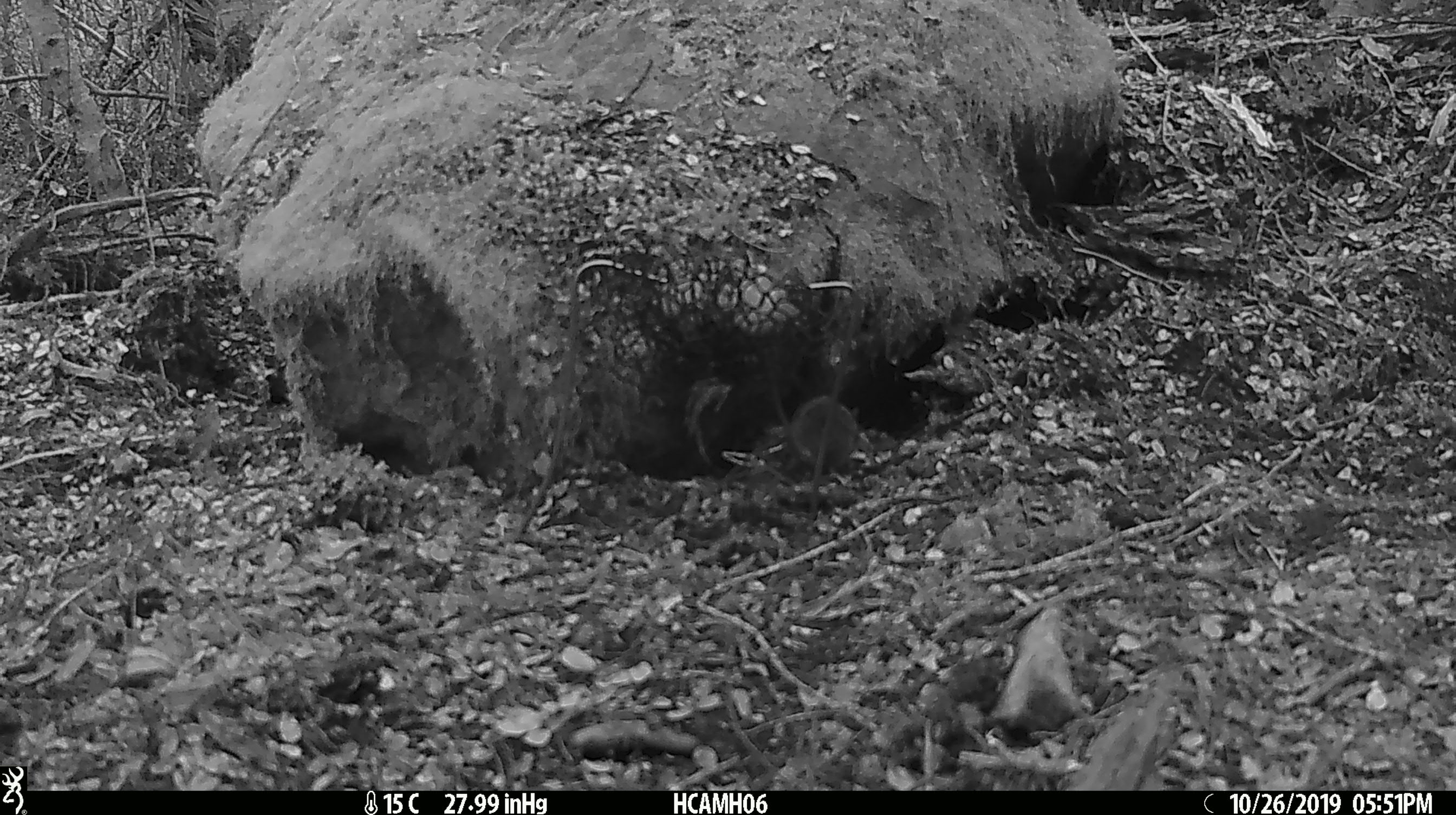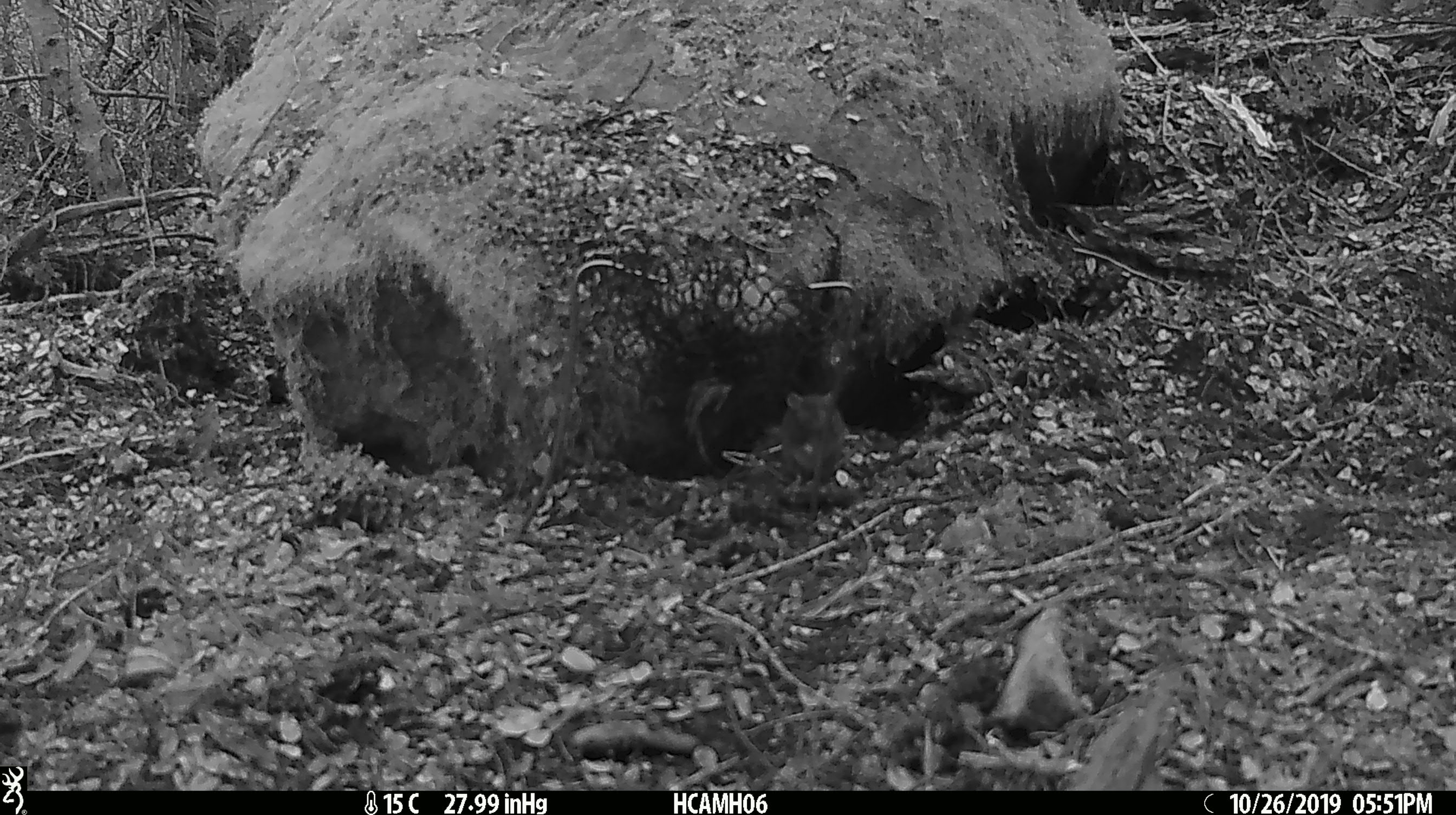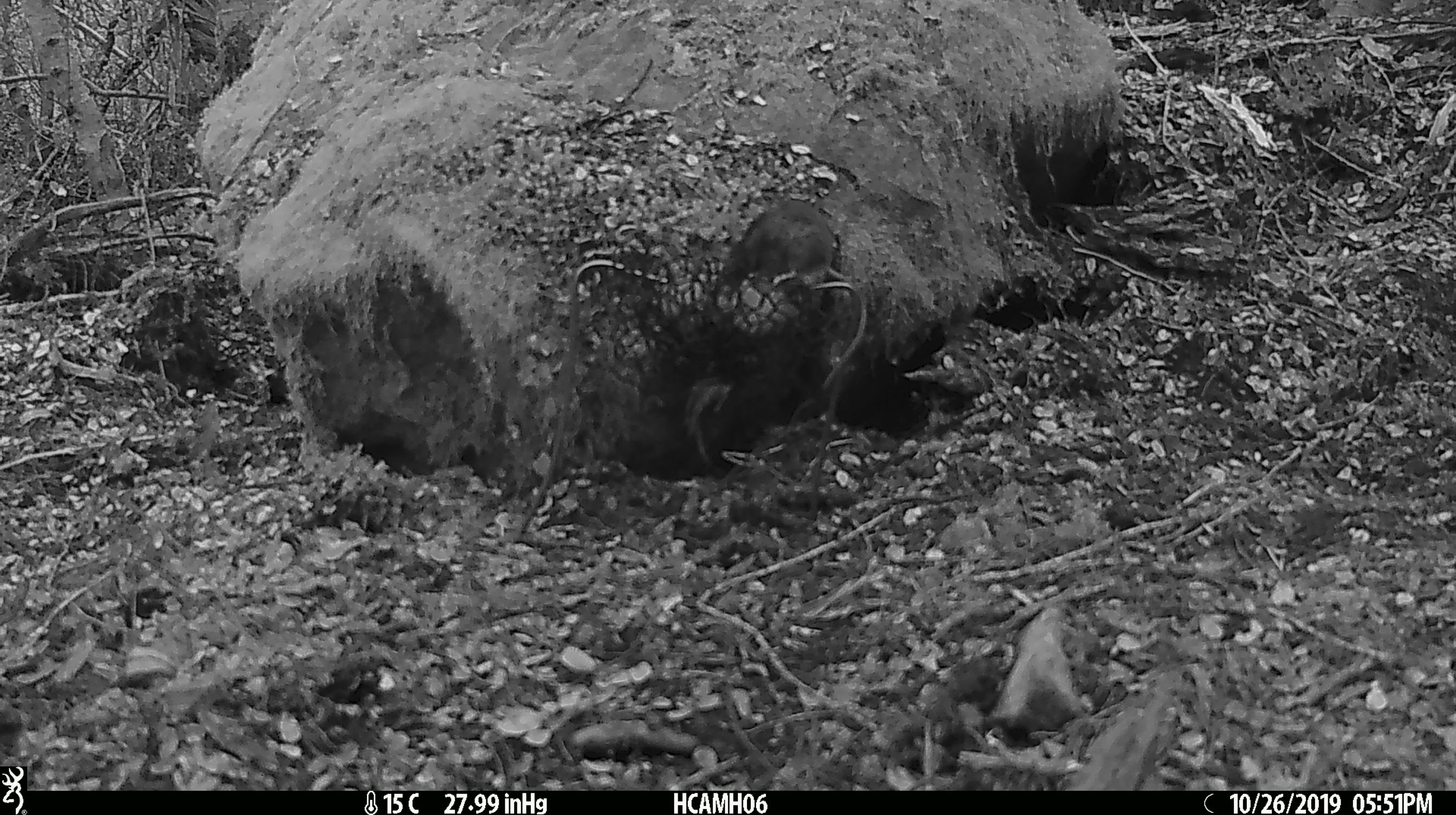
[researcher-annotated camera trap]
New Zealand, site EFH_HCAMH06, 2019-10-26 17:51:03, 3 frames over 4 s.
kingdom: Animalia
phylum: Chordata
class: Mammalia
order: Rodentia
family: Muridae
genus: Mus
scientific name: Mus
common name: mouse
Mouse (Mus).